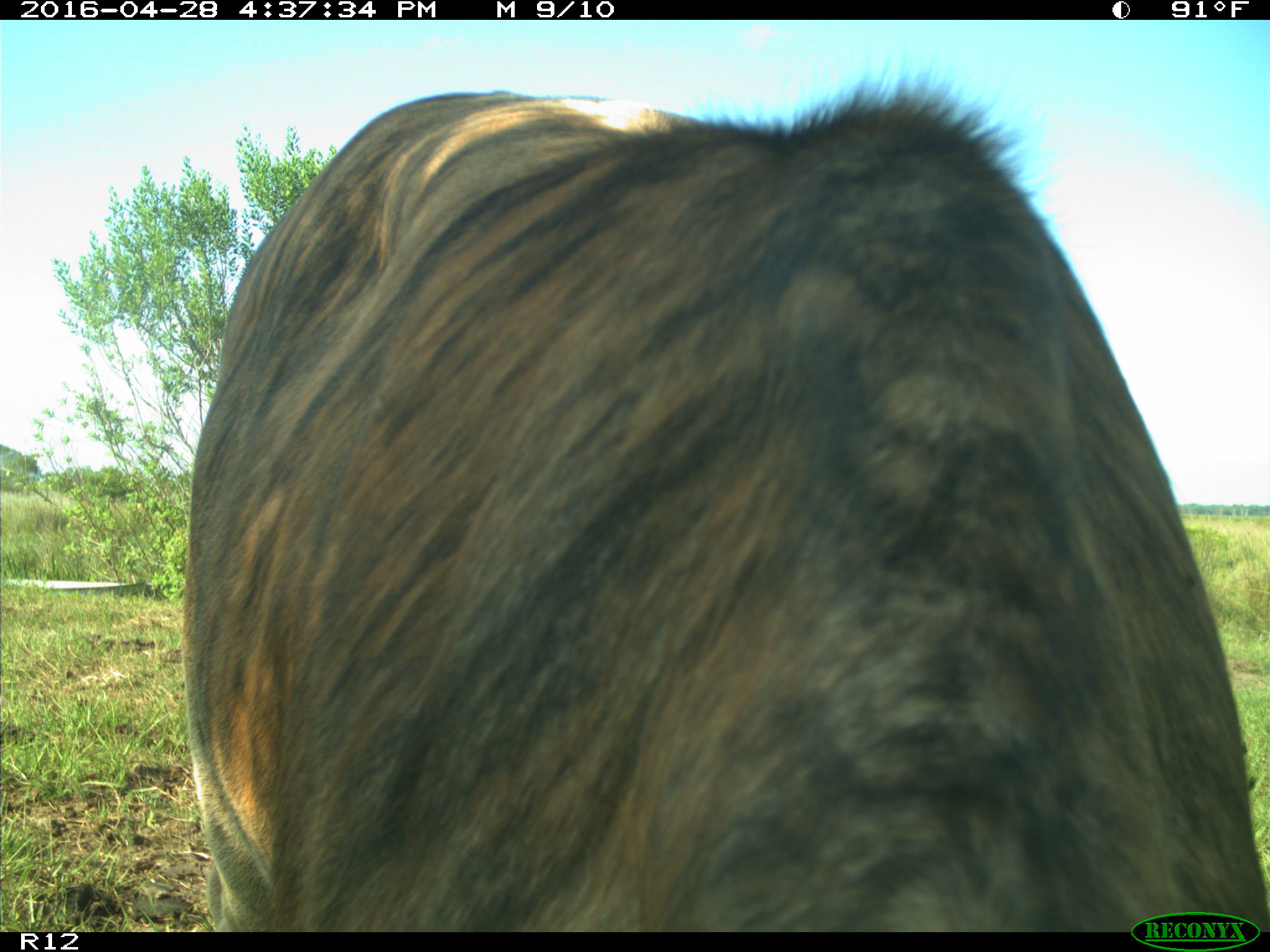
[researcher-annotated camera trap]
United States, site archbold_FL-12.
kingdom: Animalia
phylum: Chordata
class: Mammalia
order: Artiodactyla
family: Bovidae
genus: Bos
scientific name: Bos taurus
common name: domestic cow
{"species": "Bos taurus (domestic cow)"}